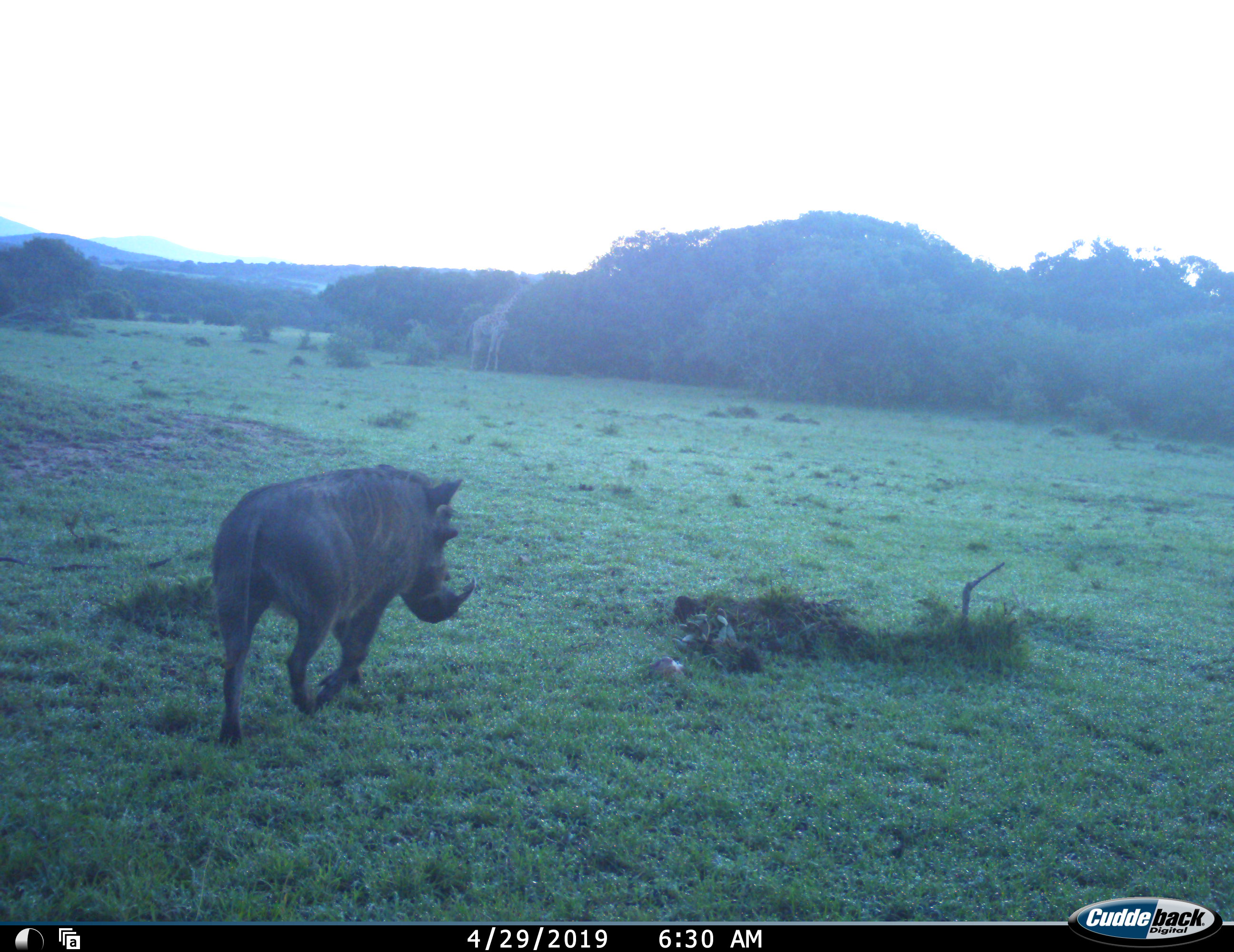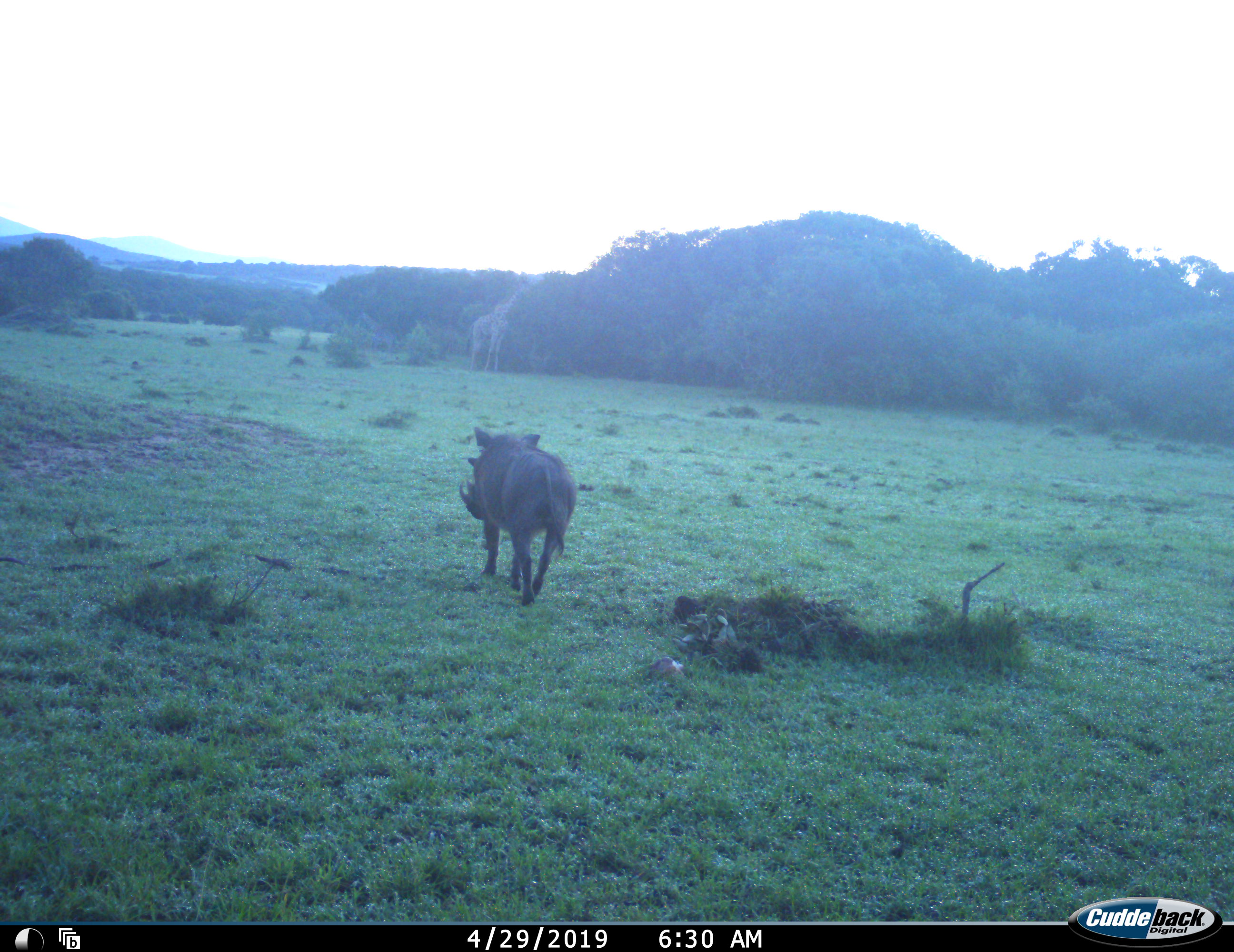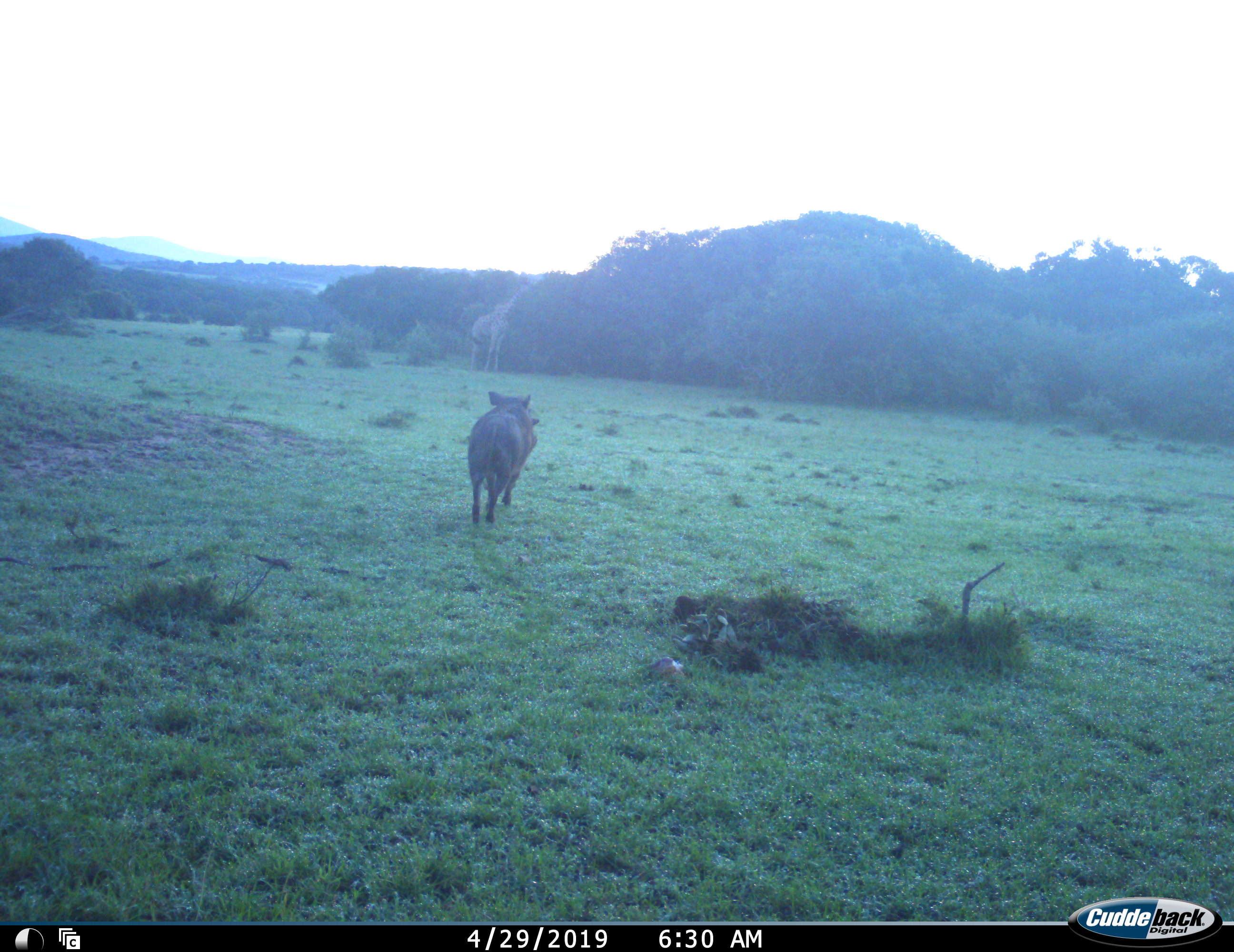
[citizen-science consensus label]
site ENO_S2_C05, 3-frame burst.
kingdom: Animalia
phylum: Chordata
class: Mammalia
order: Artiodactyla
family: Giraffidae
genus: Giraffa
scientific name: Giraffa camelopardalis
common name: giraffe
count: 1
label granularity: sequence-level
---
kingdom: Animalia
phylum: Chordata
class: Mammalia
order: Artiodactyla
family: Suidae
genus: Phacochoerus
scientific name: Phacochoerus africanus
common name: warthog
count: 1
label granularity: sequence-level